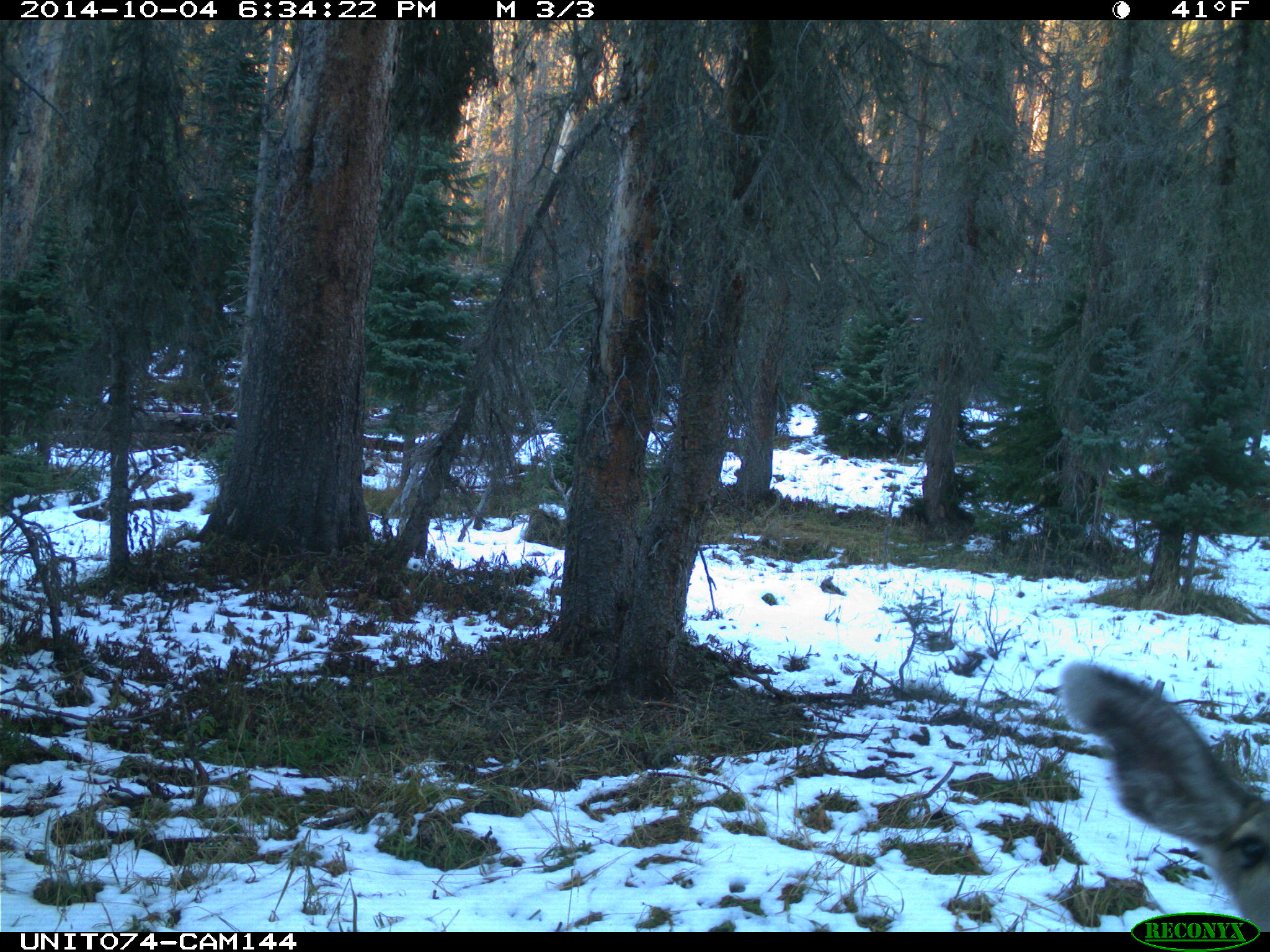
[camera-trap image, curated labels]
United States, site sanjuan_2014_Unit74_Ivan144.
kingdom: Animalia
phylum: Chordata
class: Mammalia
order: Artiodactyla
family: Cervidae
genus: Odocoileus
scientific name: Odocoileus hemionus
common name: mule deer